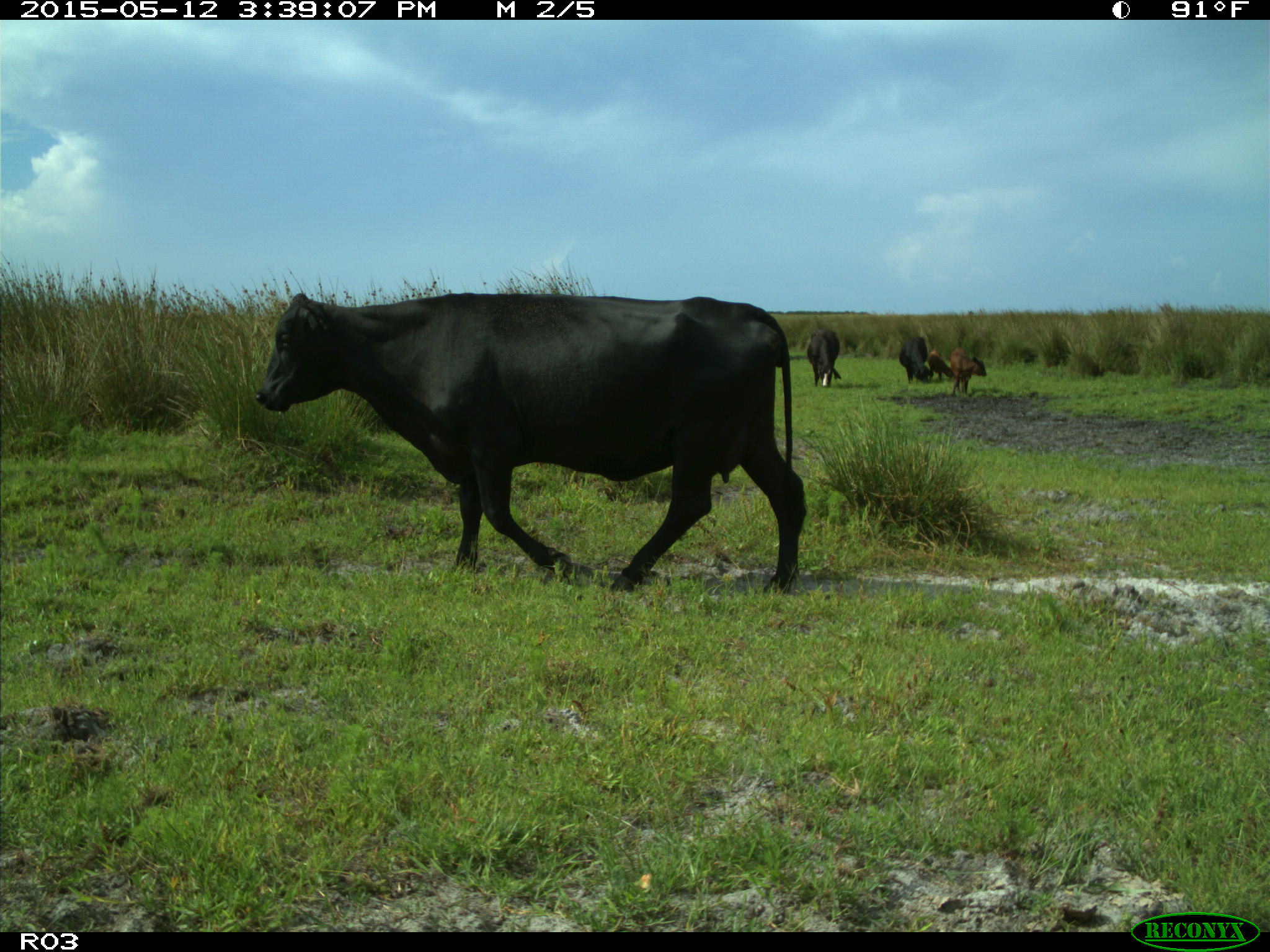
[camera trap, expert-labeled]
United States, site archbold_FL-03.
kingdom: Animalia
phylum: Chordata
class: Mammalia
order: Artiodactyla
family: Bovidae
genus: Bos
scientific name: Bos taurus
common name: domestic cow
Bos taurus (domestic cow).